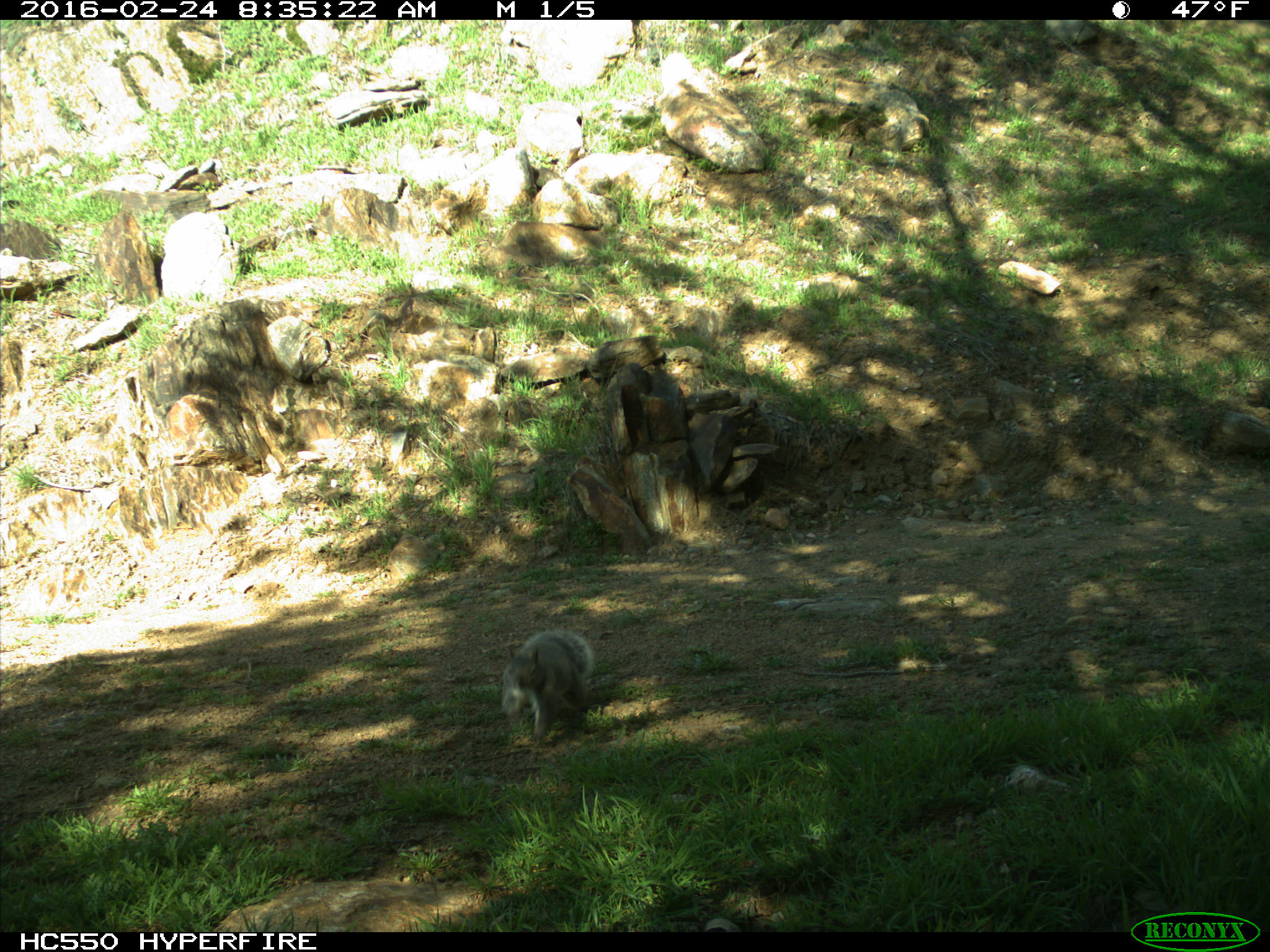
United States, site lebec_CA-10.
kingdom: Animalia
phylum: Chordata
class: Mammalia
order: Rodentia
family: Sciuridae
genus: Sciurus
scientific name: Sciurus carolinensis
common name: eastern gray squirrel